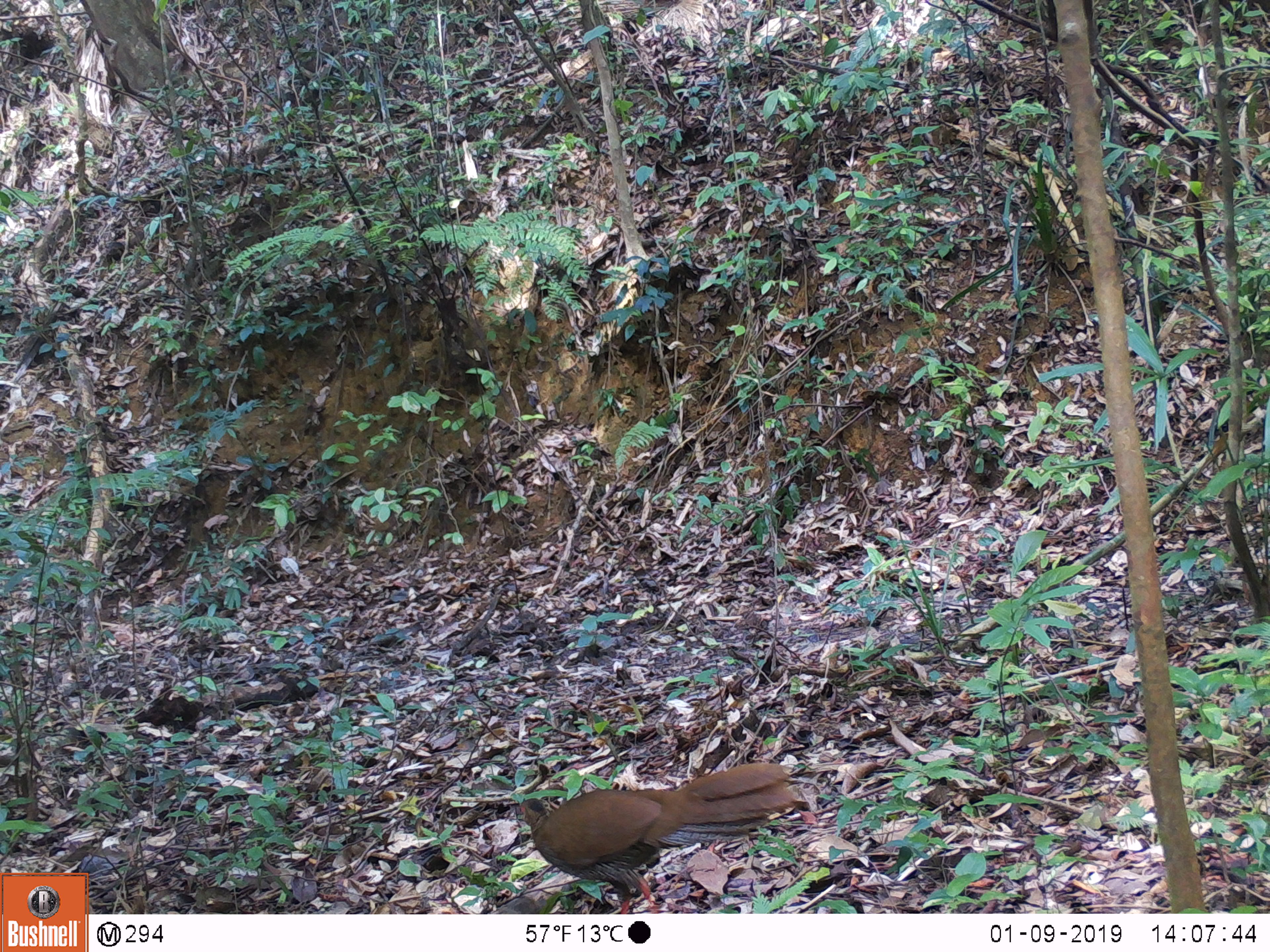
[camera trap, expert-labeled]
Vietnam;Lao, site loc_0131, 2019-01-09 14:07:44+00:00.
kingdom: Animalia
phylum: Chordata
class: Aves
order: Galliformes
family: Phasianidae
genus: Lophura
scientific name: Lophura nycthemera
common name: silver pheasant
Silver pheasant (Lophura nycthemera). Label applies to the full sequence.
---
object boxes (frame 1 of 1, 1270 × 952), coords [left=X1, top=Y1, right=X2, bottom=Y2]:
silver pheasant: [left=517, top=762, right=799, bottom=914]